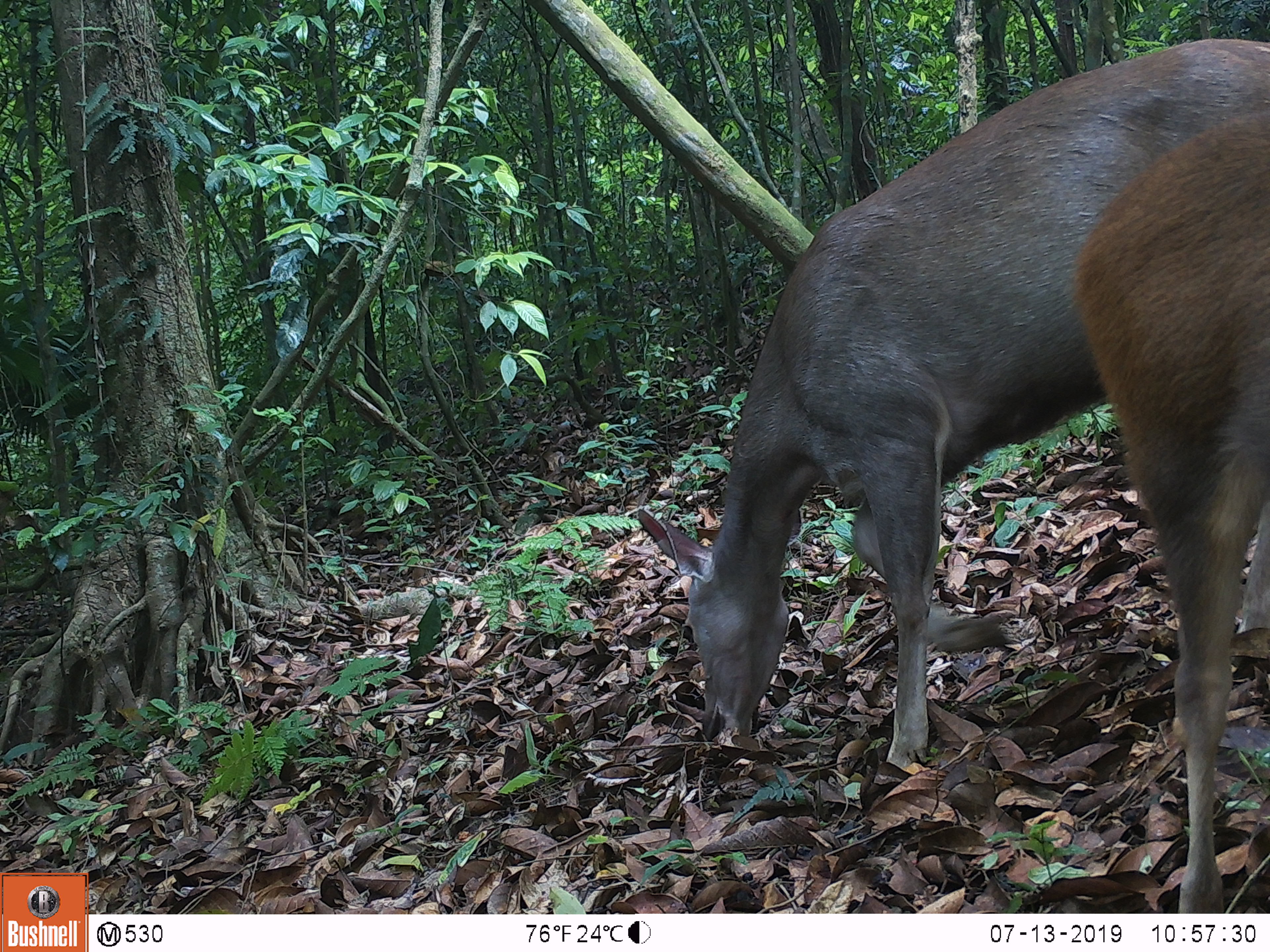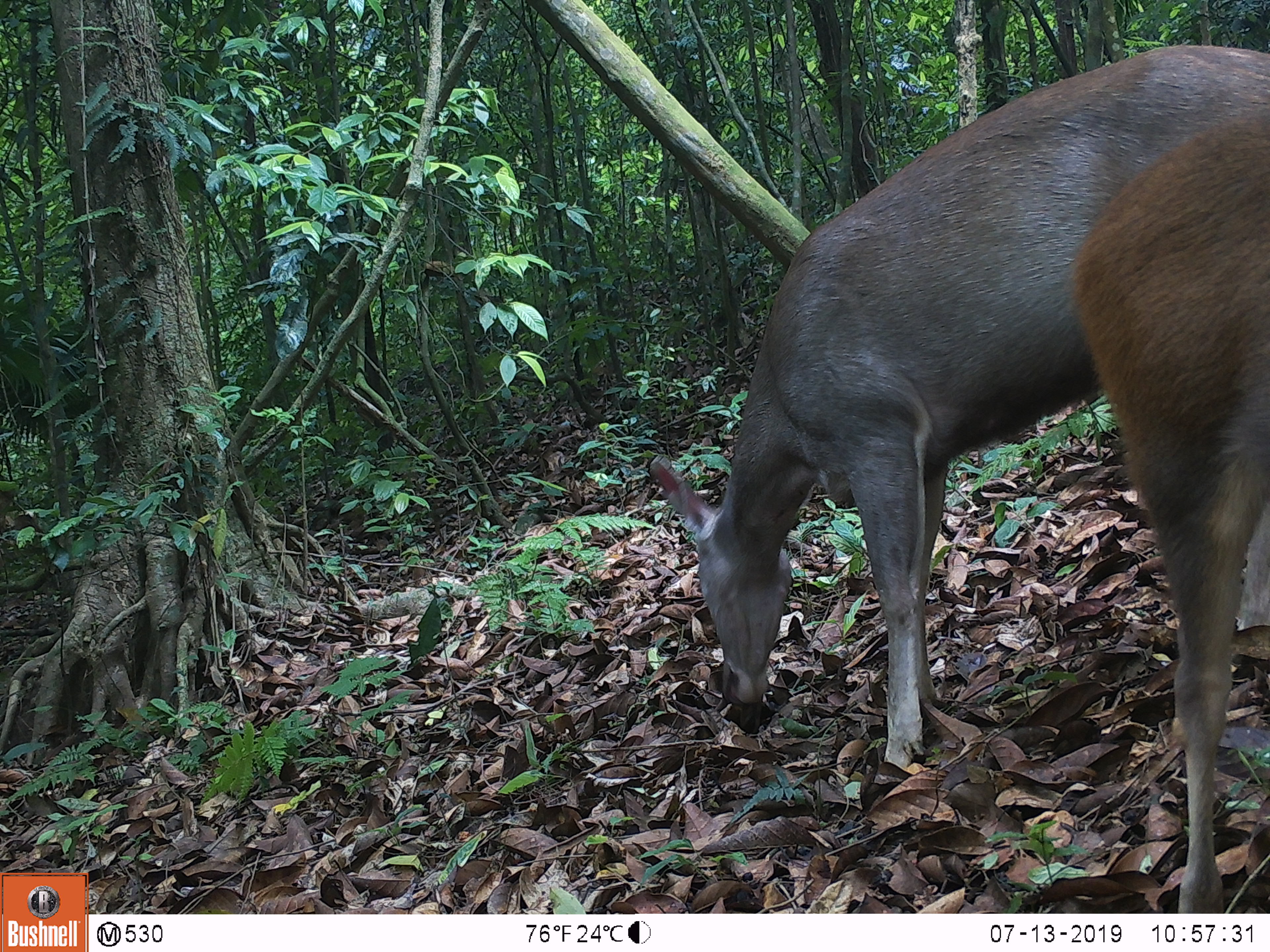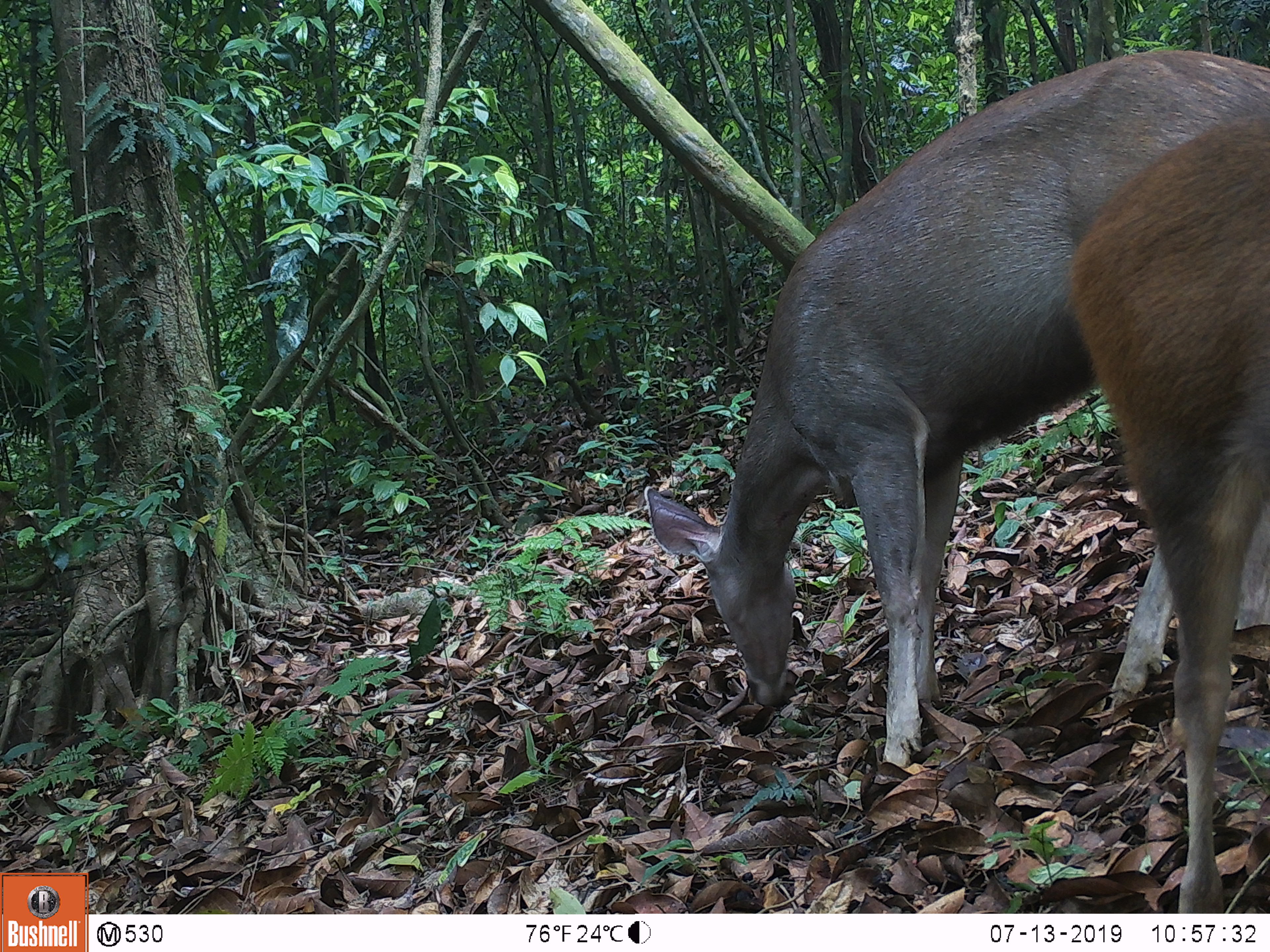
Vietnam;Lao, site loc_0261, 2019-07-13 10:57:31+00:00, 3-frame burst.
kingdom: Animalia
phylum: Chordata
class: Mammalia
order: Artiodactyla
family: Cervidae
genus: Rusa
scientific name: Rusa unicolor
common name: sambar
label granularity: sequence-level